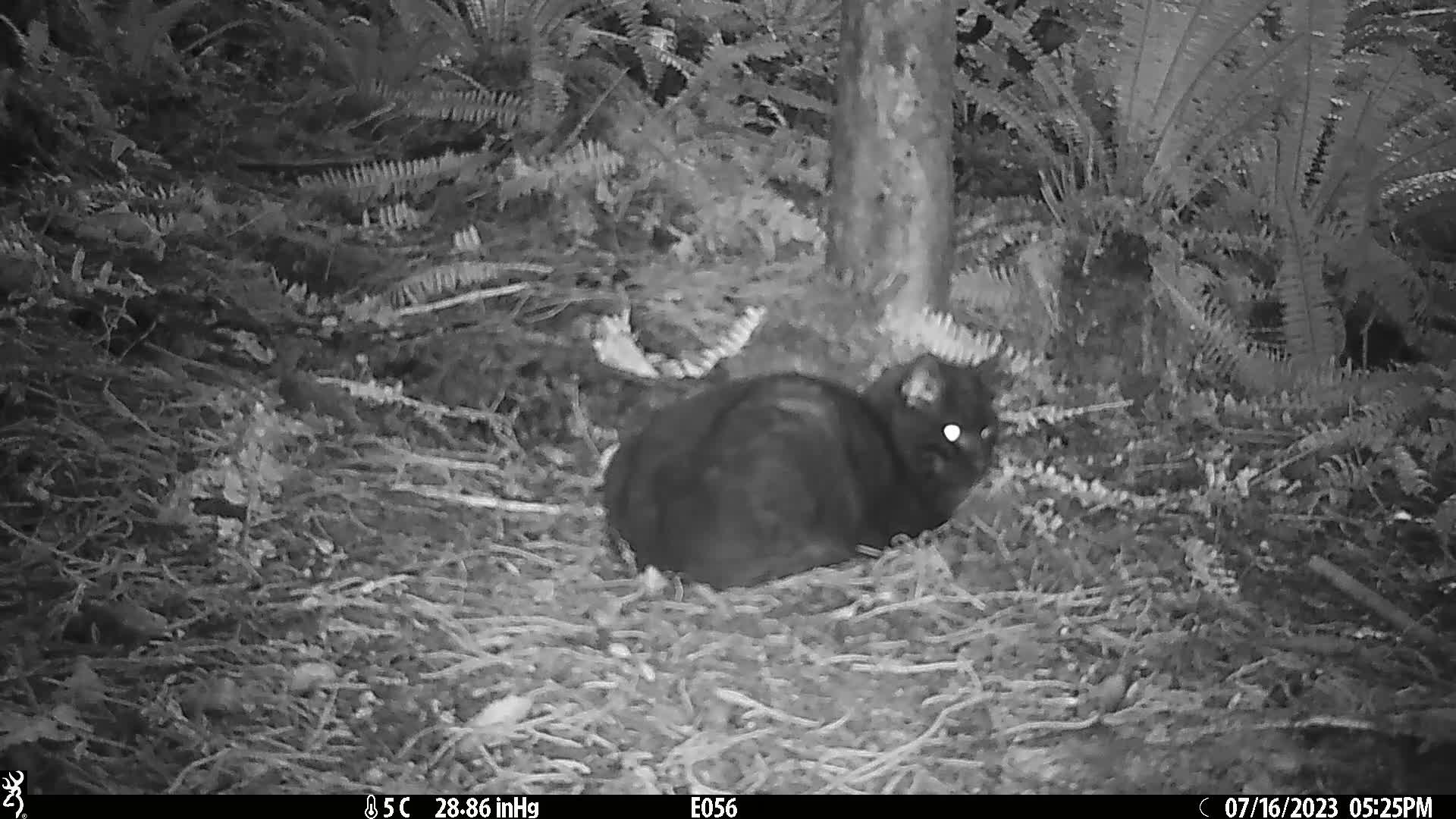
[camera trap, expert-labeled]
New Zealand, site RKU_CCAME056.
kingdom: Animalia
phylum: Chordata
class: Mammalia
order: Carnivora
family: Felidae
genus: Felis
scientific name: Felis catus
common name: domestic cat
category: cat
Cat (domestic cat) (Felis catus).